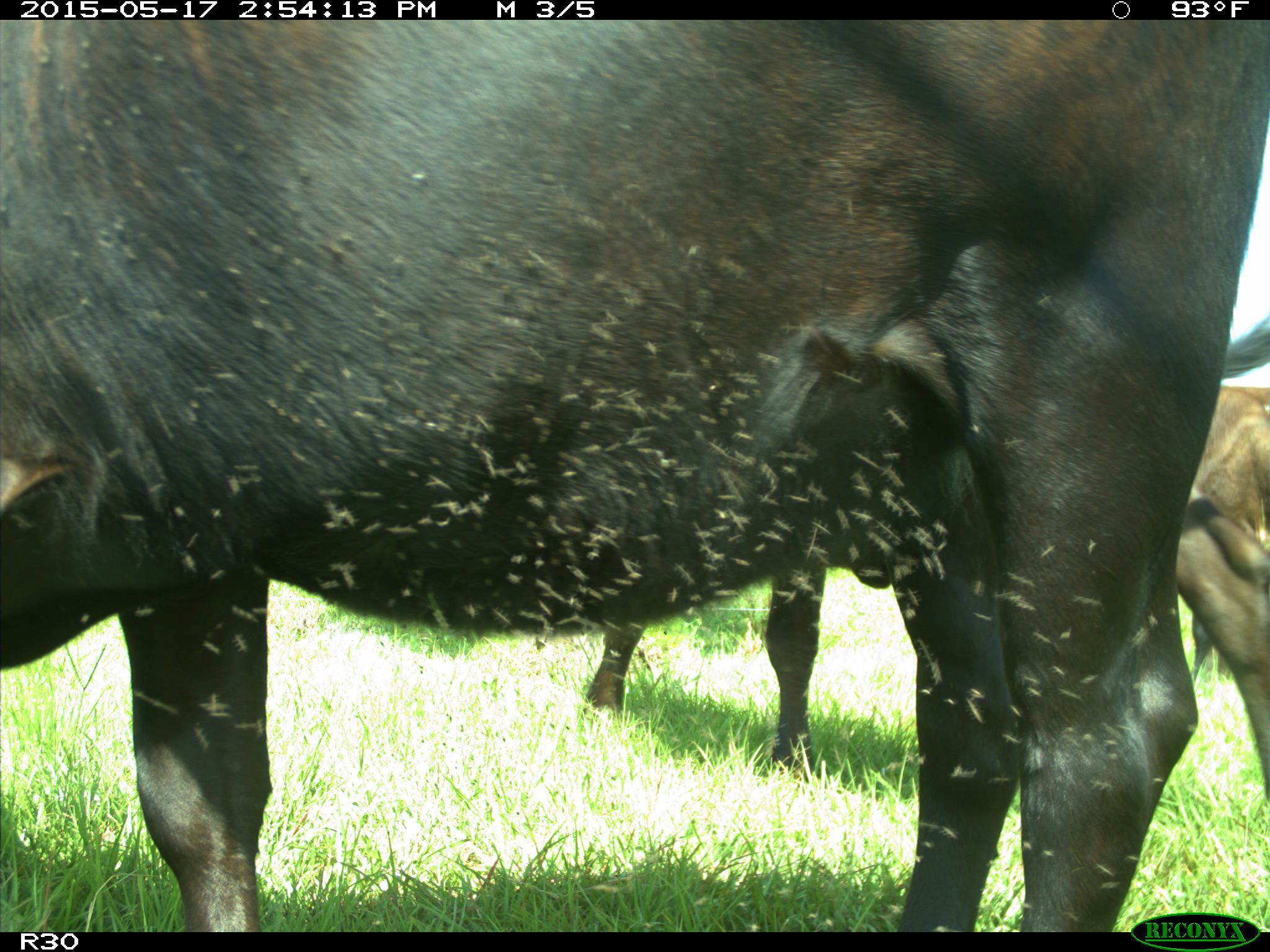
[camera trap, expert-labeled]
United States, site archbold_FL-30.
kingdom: Animalia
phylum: Chordata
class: Mammalia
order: Artiodactyla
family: Bovidae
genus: Bos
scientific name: Bos taurus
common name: domestic cow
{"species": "Bos taurus (domestic cow)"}